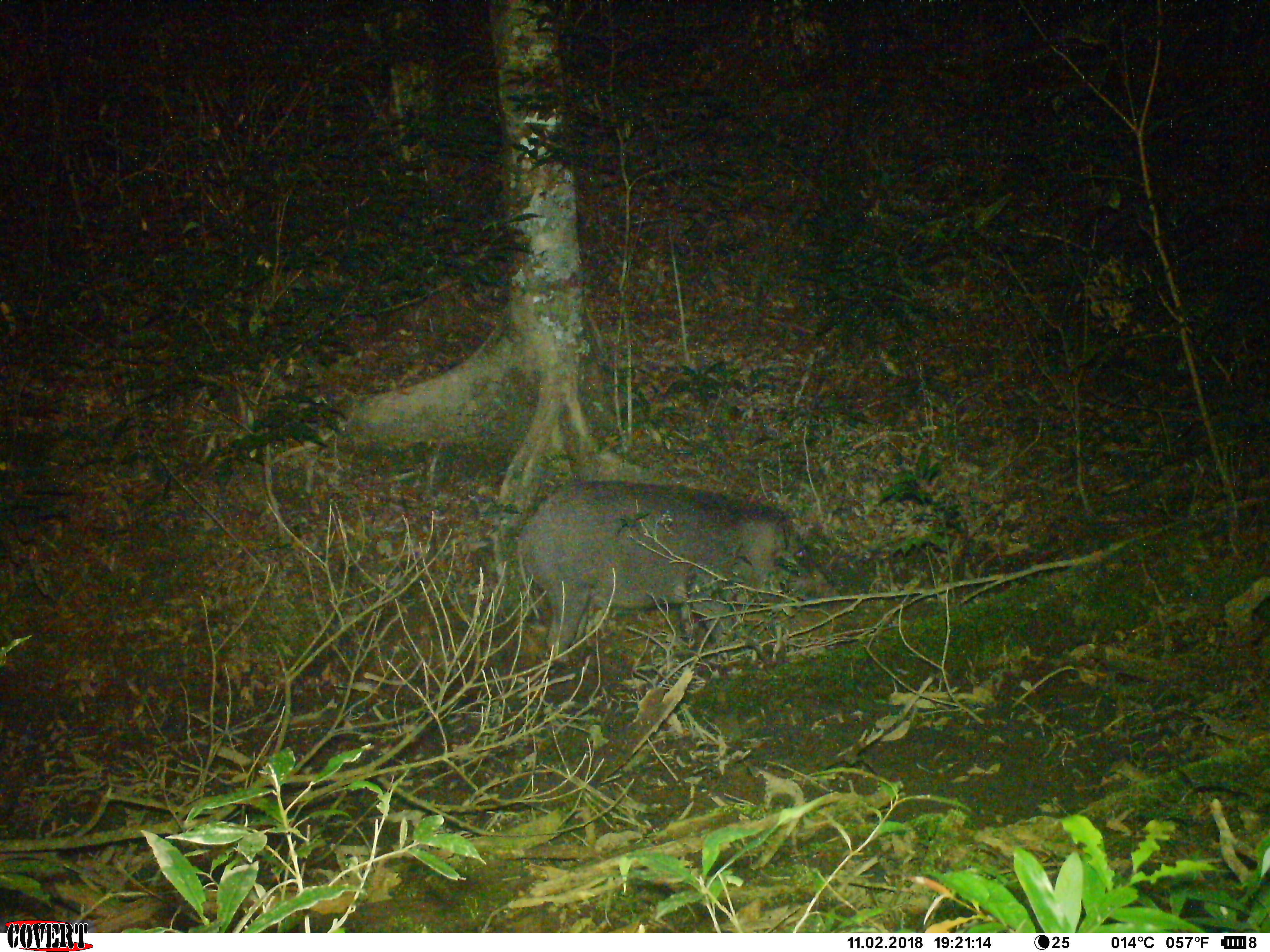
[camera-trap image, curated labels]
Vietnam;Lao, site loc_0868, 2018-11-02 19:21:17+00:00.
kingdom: Animalia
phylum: Chordata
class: Mammalia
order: Artiodactyla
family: Suidae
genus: Sus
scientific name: Sus scrofa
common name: eurasian wild pig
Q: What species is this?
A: Eurasian wild pig (Sus scrofa).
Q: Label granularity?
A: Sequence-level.